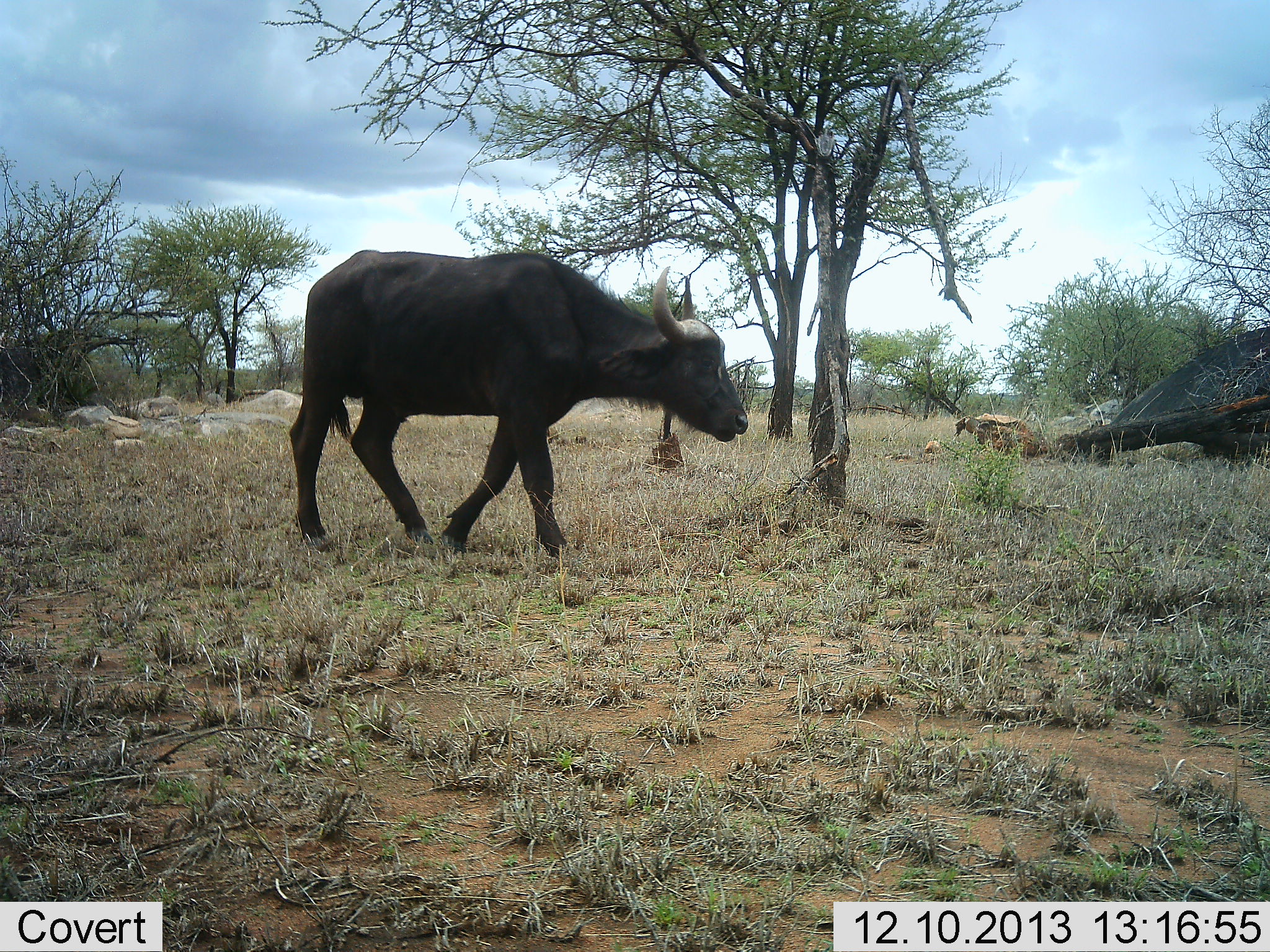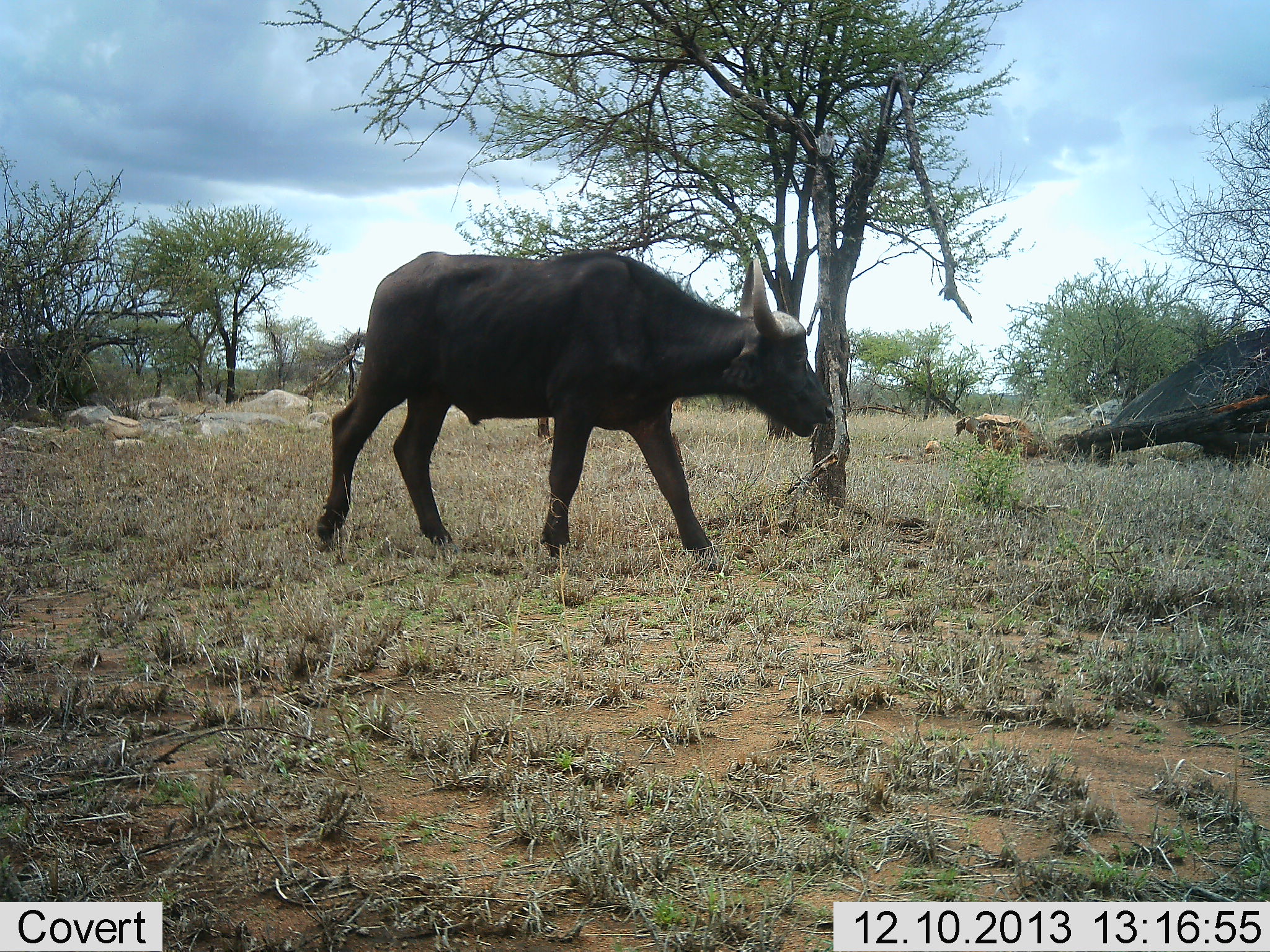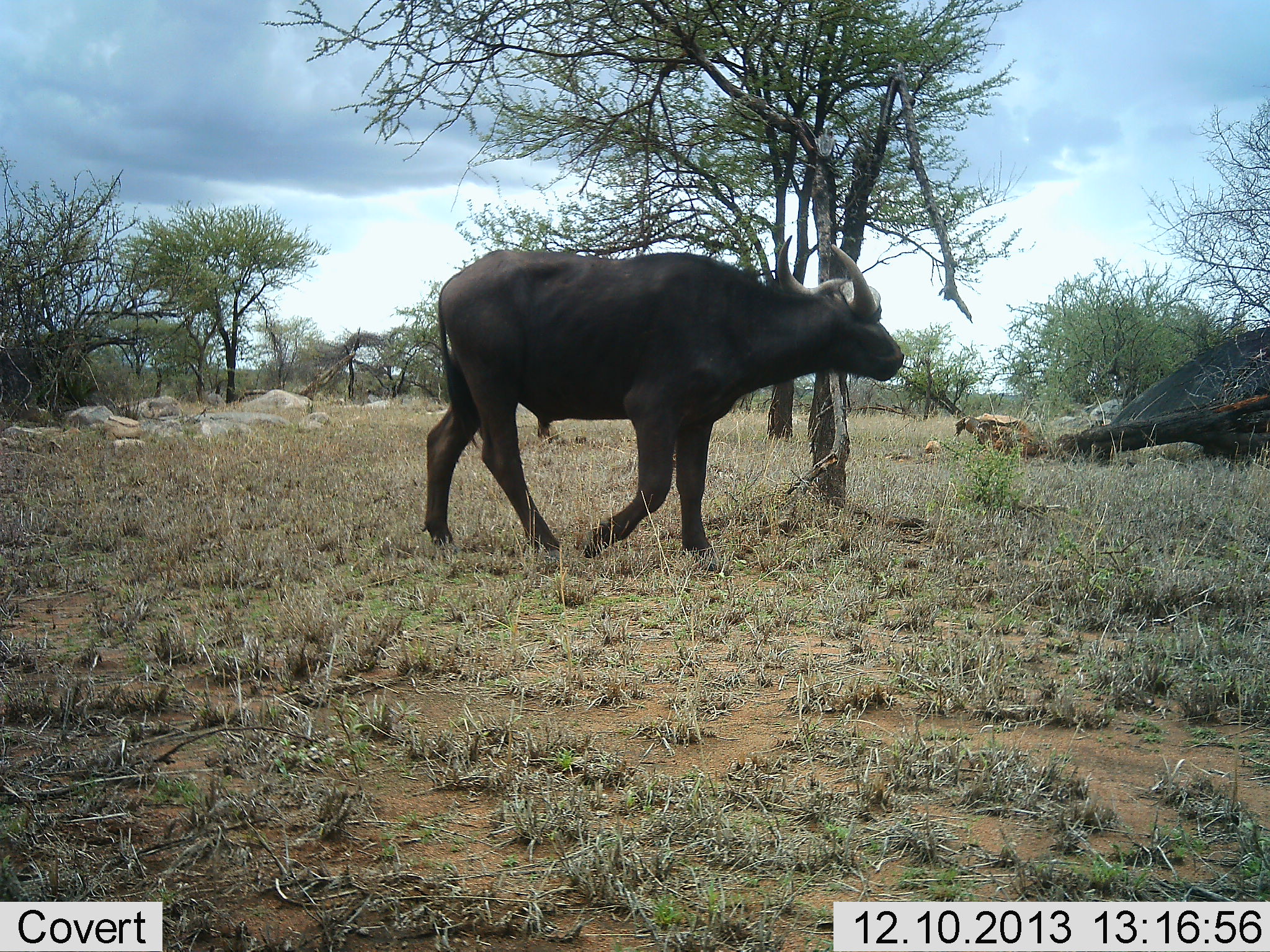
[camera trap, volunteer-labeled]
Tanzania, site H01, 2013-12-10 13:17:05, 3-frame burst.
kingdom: Animalia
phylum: Chordata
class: Mammalia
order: Artiodactyla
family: Bovidae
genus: Syncerus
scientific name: Syncerus caffer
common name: cape buffalo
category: buffalo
Buffalo (cape buffalo) (Syncerus caffer), count 1. Behavior (volunteer vote fractions): standing 30%, resting 0%, moving 80%, interacting 0%. Young present (vote fraction): 0%. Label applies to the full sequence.